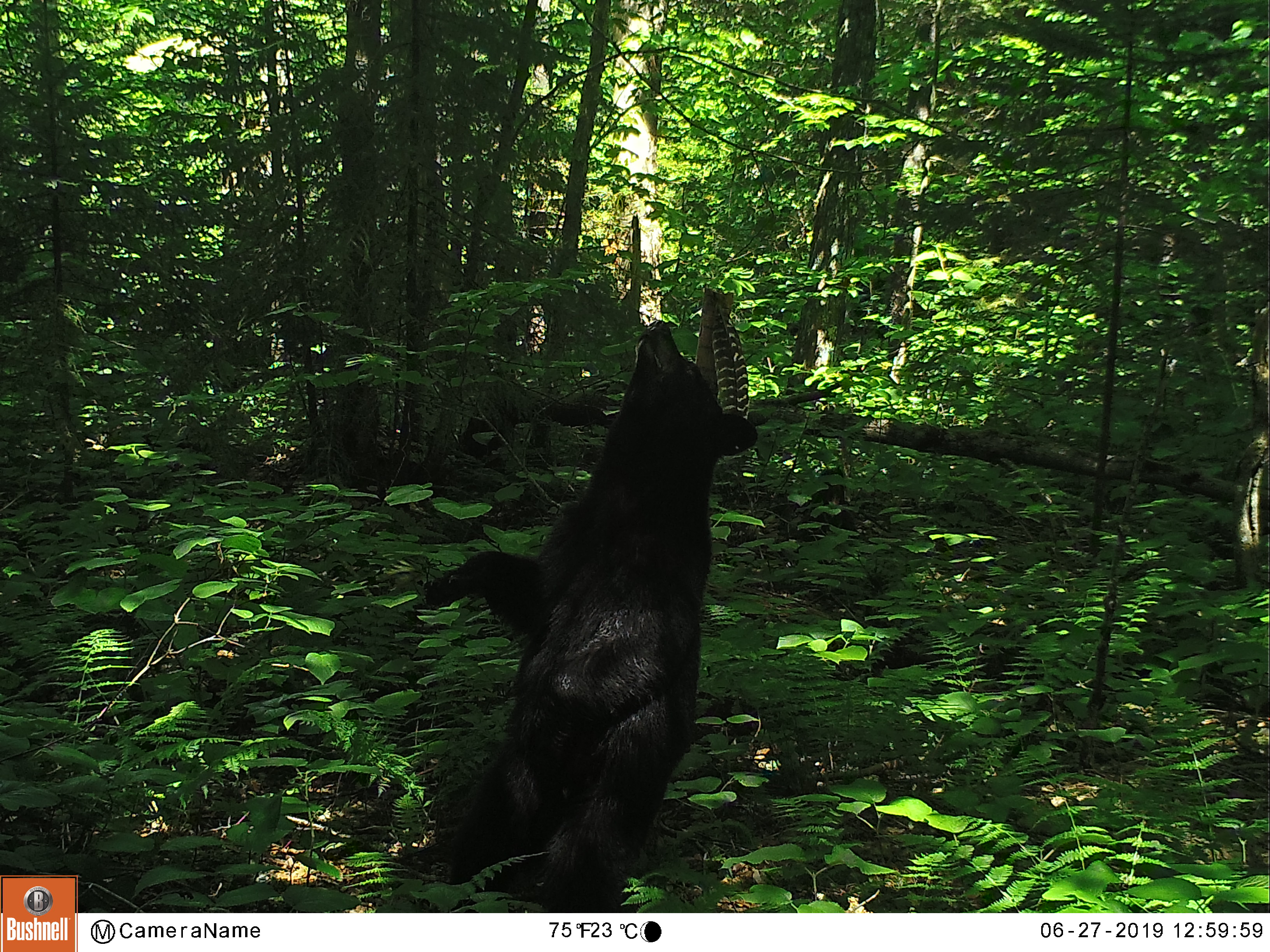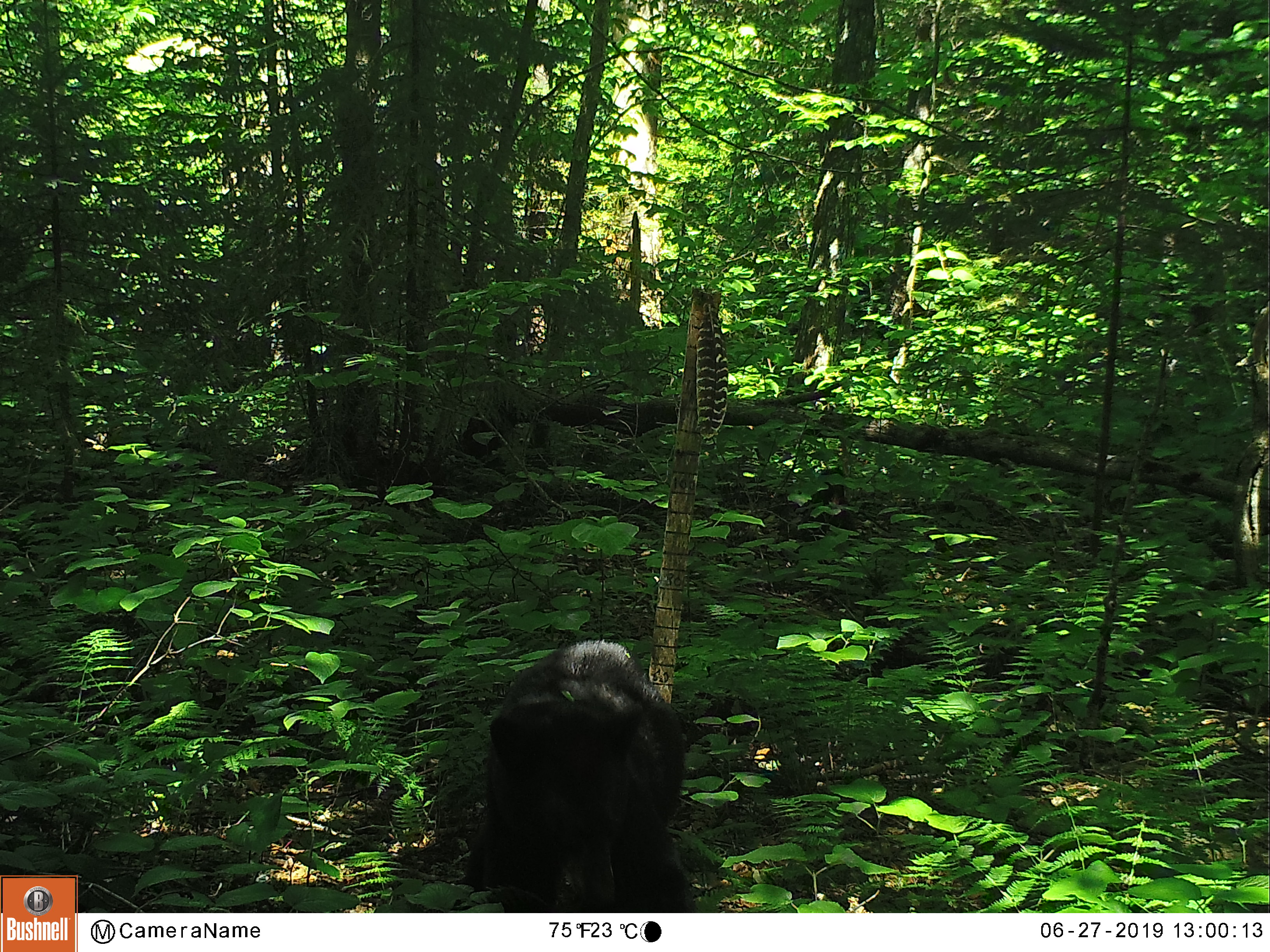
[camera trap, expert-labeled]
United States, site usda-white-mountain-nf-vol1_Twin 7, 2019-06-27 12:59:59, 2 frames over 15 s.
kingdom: Animalia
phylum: Chordata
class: Mammalia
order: Carnivora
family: Ursidae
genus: Ursus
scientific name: Ursus americanus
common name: black bear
Black bear (Ursus americanus).